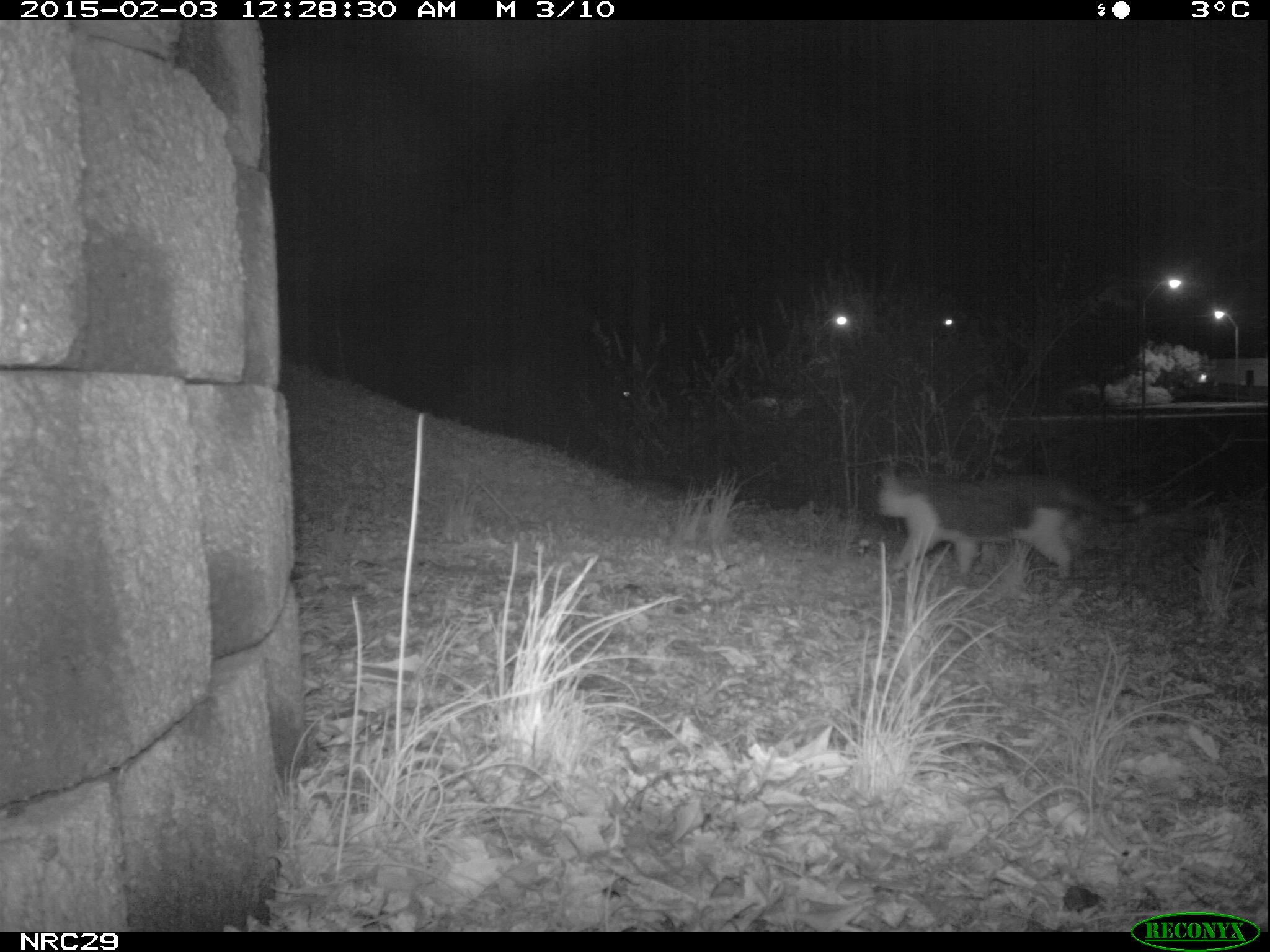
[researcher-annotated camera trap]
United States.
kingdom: Animalia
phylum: Chordata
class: Mammalia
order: Carnivora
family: Felidae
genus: Felis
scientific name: Felis catus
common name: domestic cat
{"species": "Domestic Cat (Felis catus)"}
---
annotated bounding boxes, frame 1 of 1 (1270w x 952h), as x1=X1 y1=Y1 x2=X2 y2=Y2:
Domestic Cat: x1=867 y1=456 x2=1135 y2=585